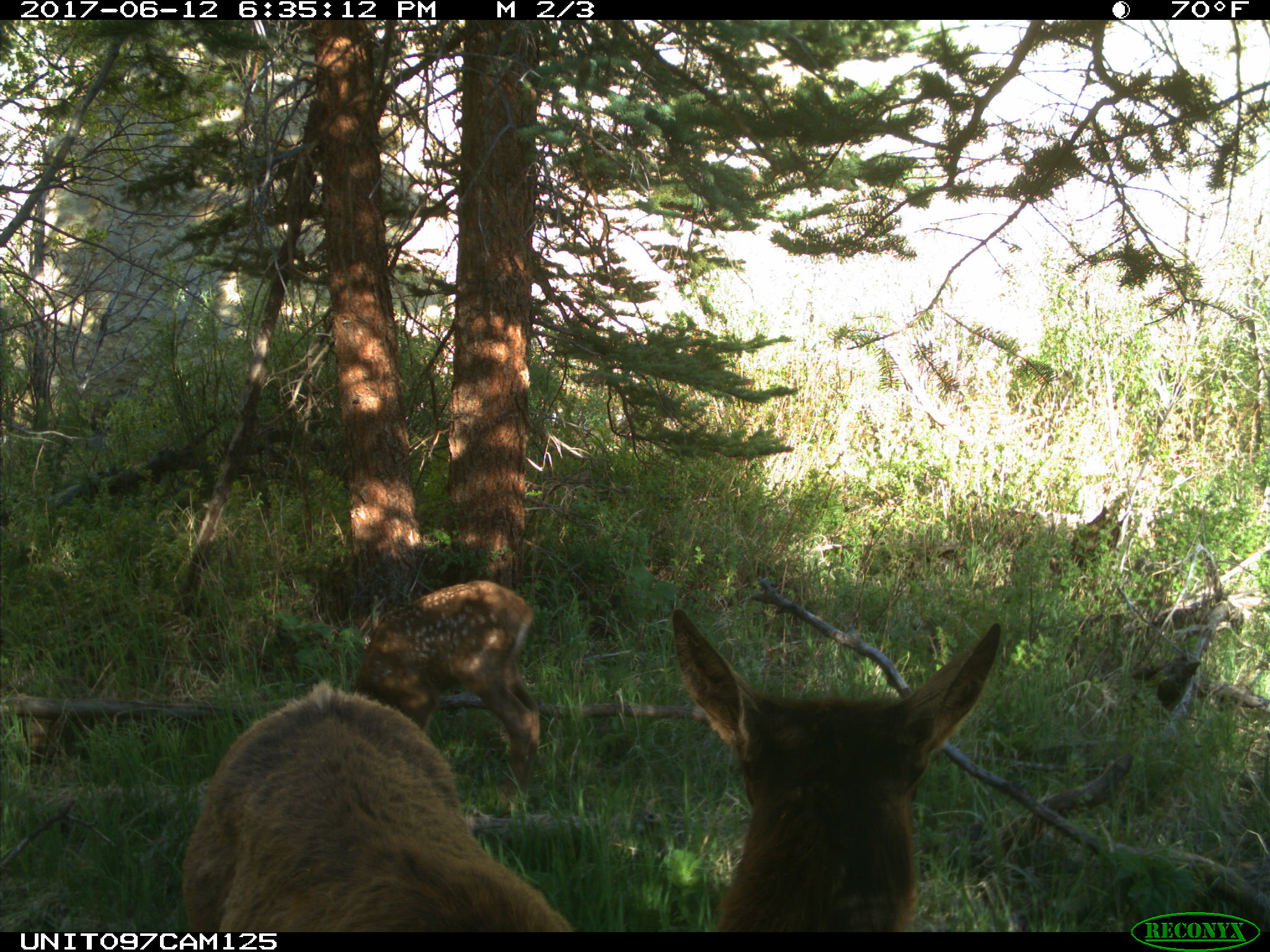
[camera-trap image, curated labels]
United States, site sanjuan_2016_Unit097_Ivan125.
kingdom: Animalia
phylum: Chordata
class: Mammalia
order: Artiodactyla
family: Cervidae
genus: Cervus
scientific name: Cervus elaphus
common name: red deer